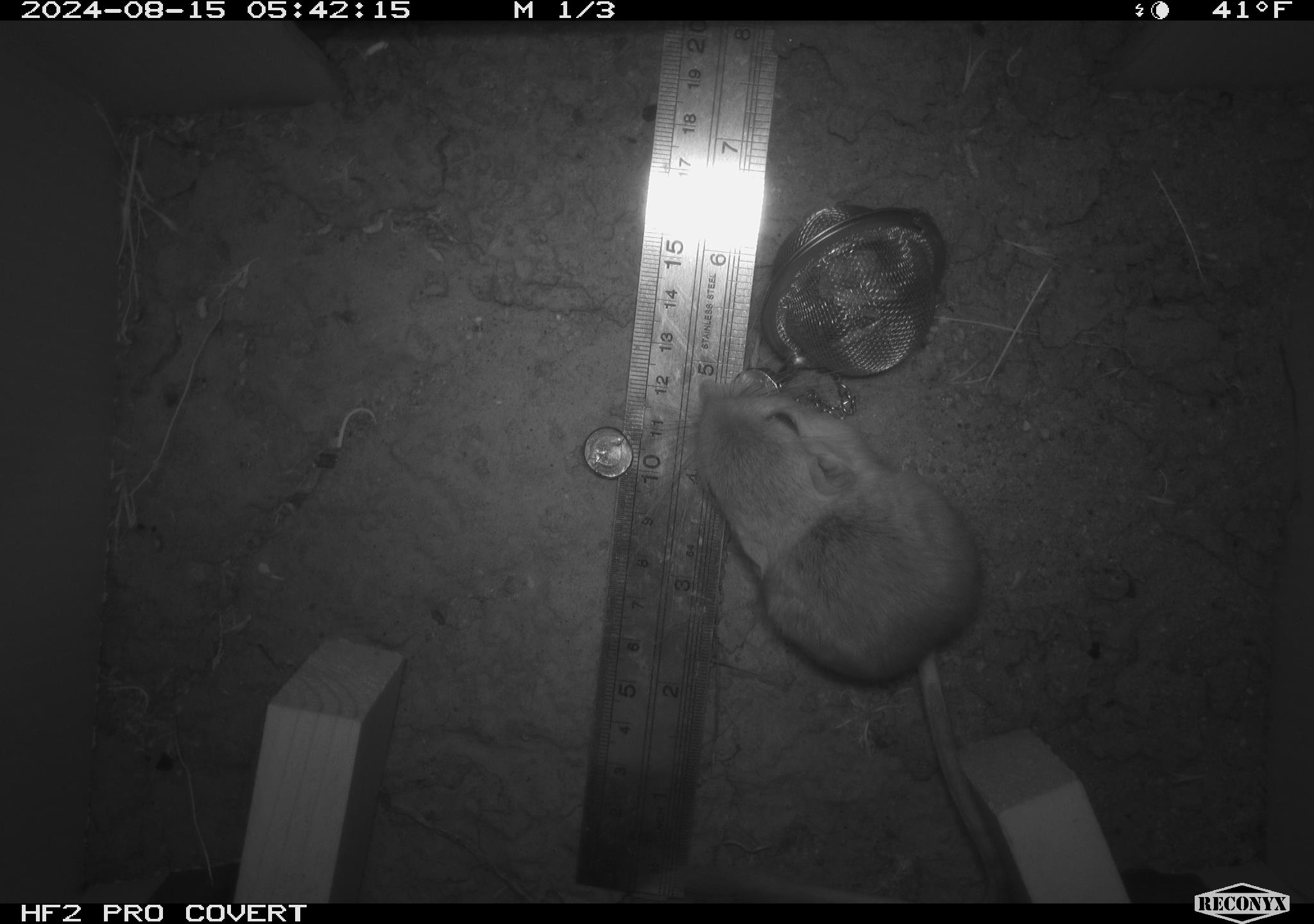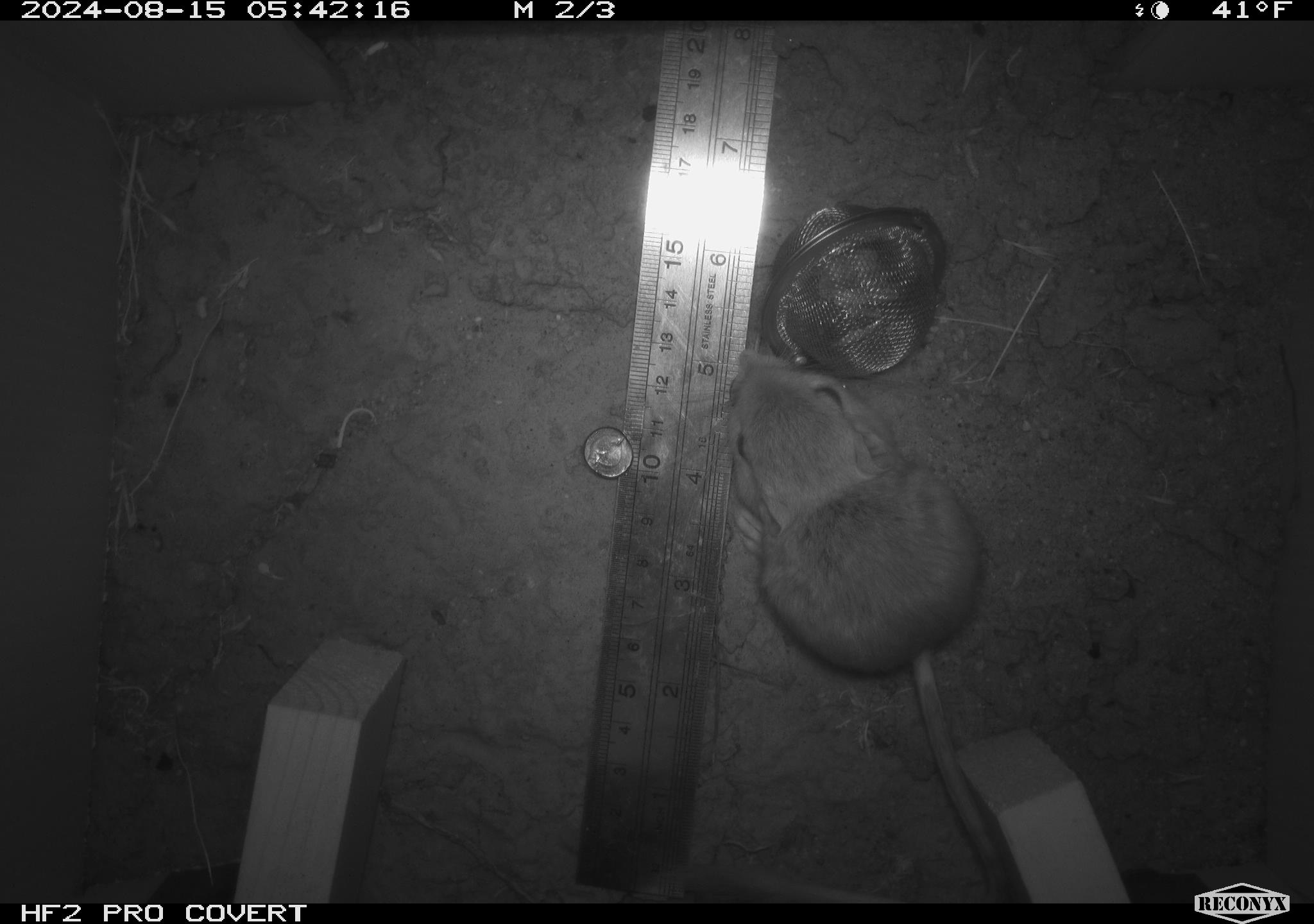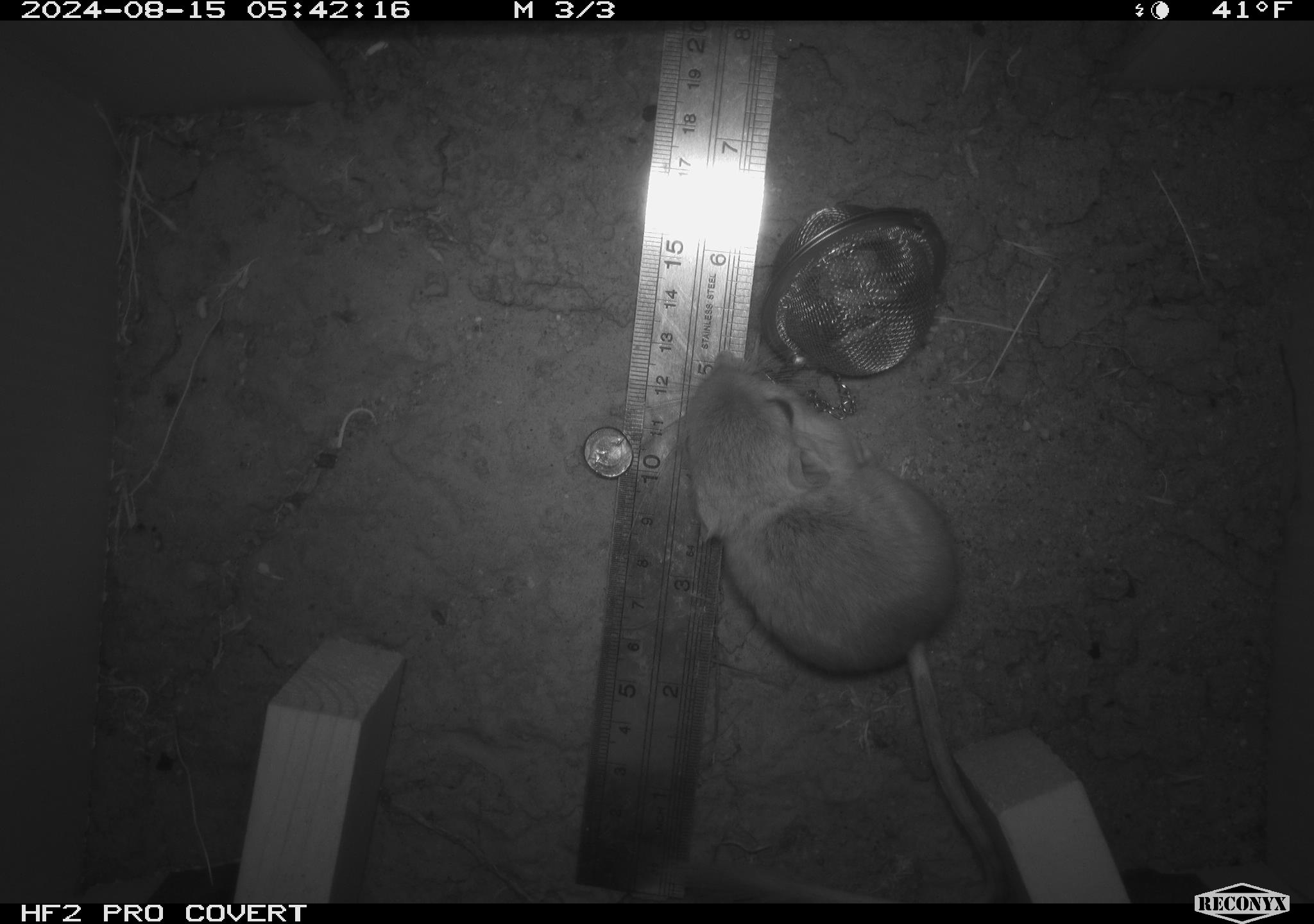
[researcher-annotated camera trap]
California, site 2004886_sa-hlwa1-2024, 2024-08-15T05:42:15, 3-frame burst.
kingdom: Animalia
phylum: Chordata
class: Mammalia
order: Rodentia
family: Heteromyidae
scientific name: Heteromyidae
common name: kangaroo rats and pocket mice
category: heteromyidae family